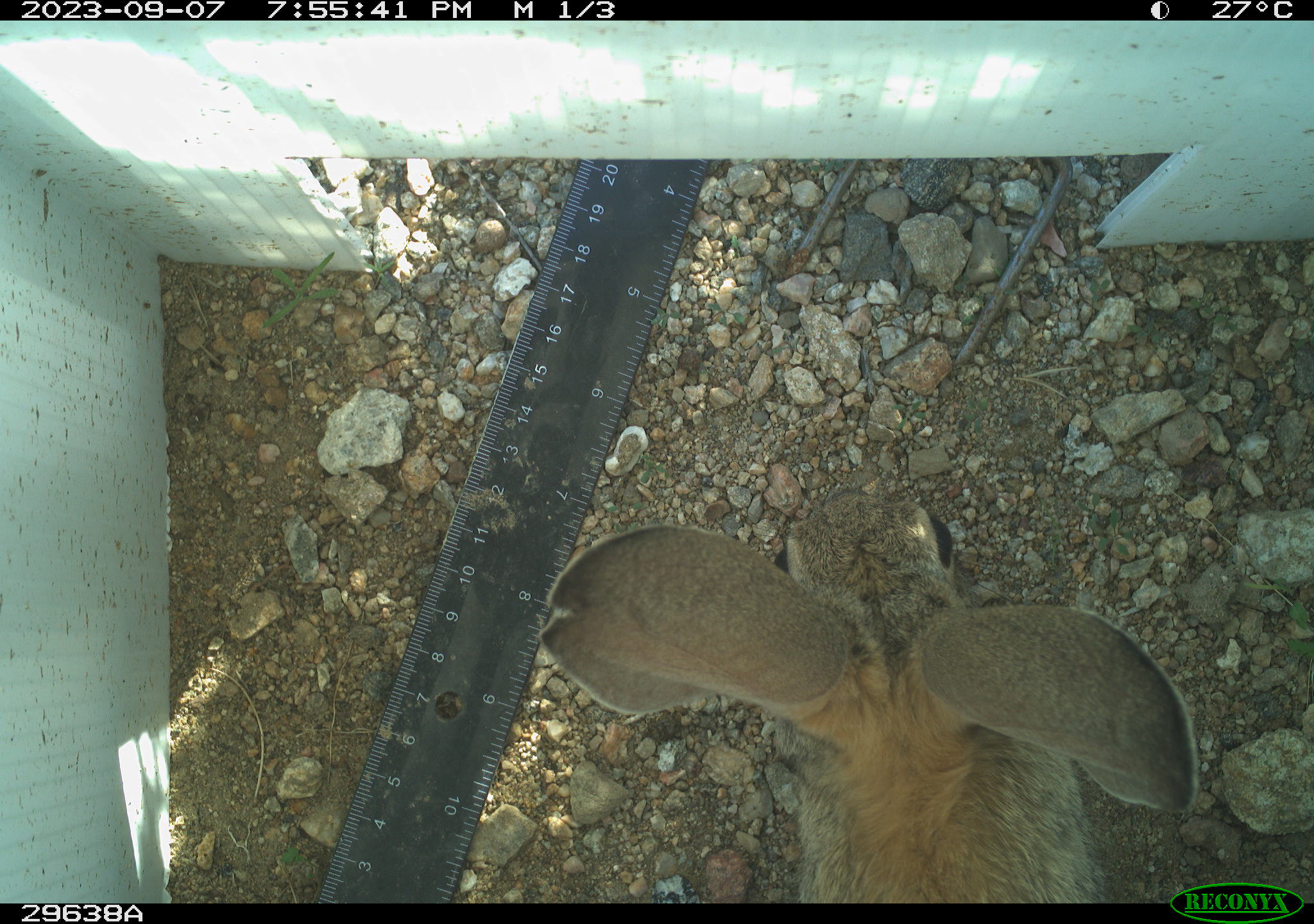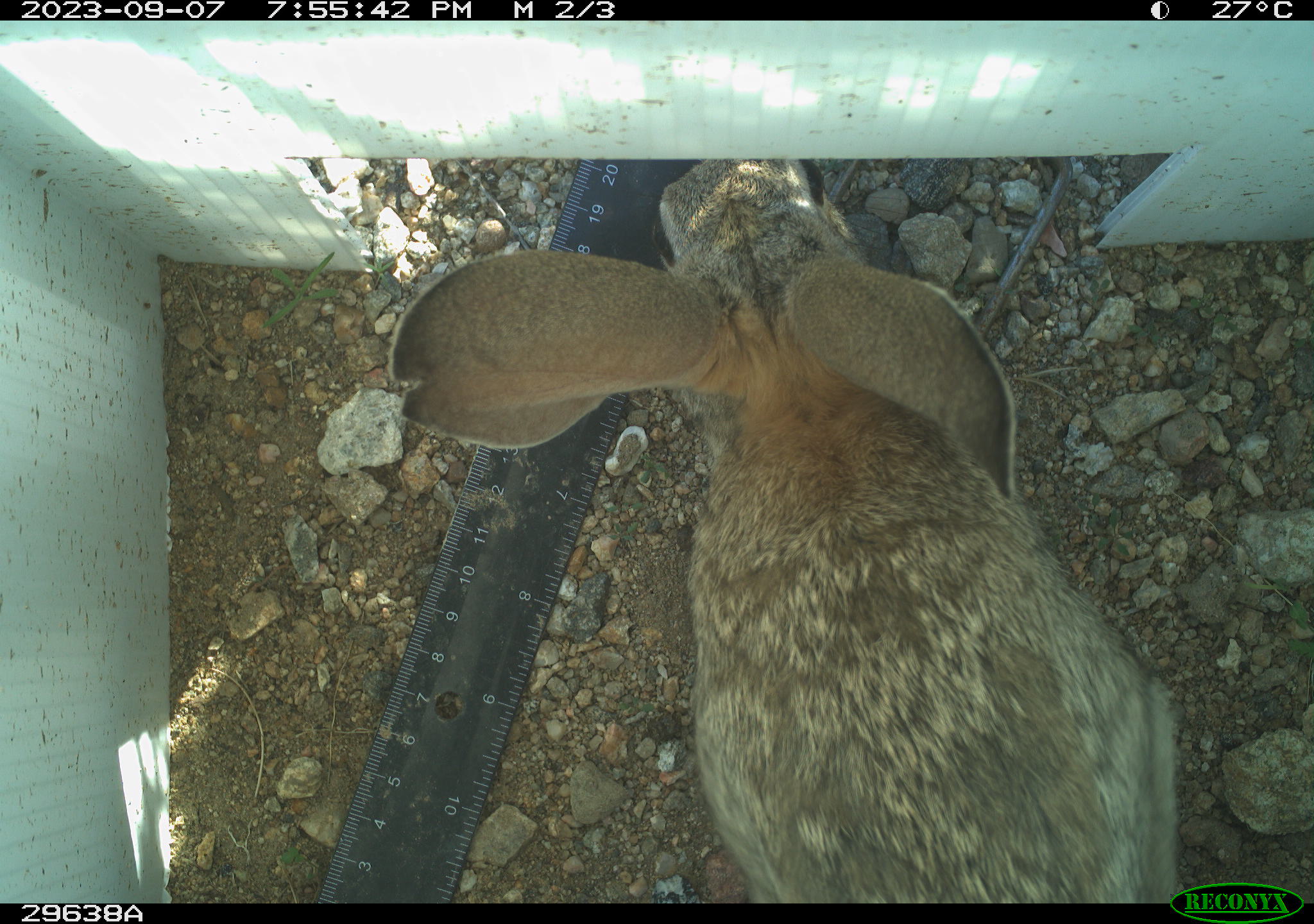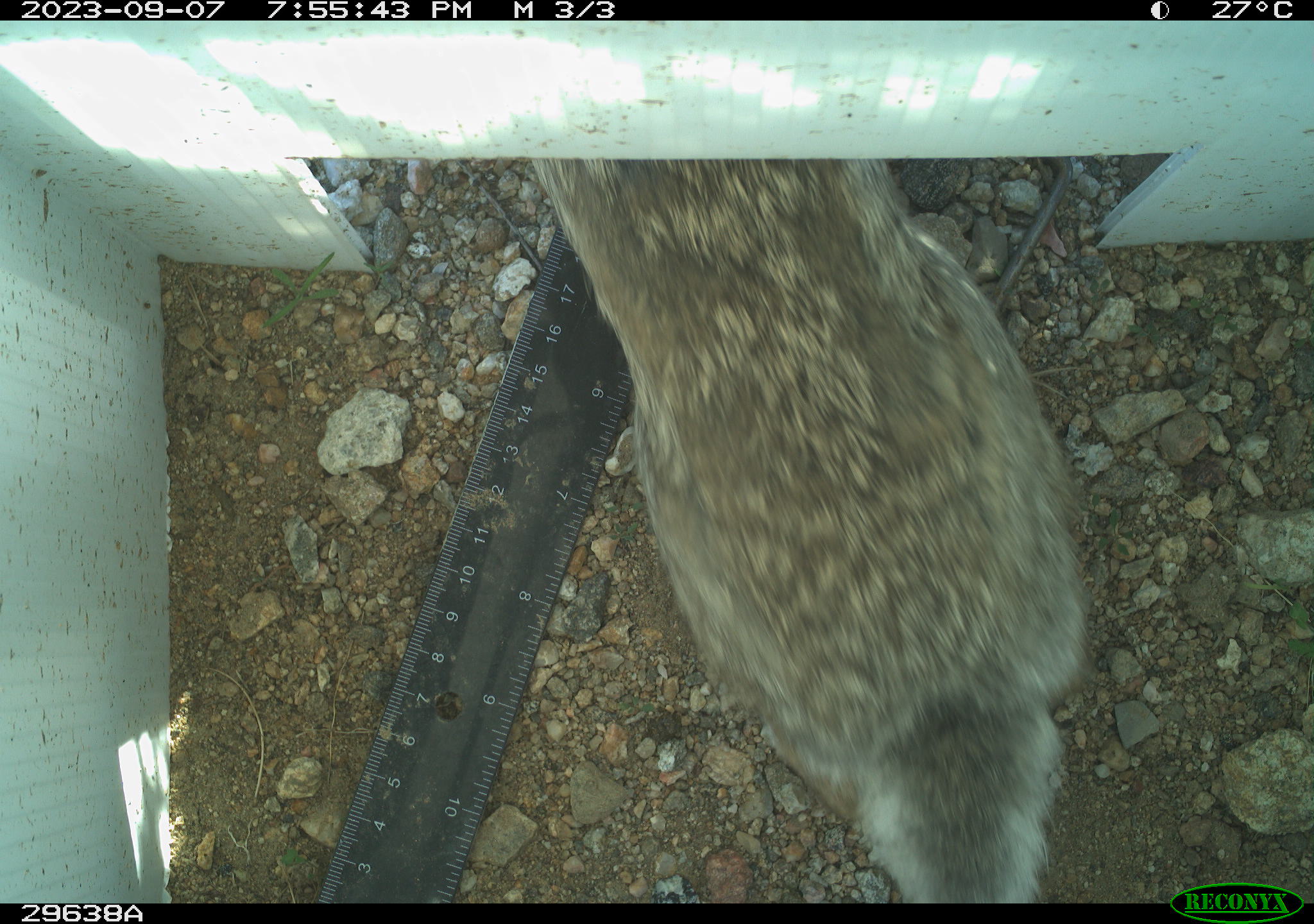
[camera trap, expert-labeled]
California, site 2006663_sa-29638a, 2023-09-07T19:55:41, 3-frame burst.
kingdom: Animalia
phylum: Chordata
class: Mammalia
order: Lagomorpha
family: Leporidae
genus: Lepus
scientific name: Lepus californicus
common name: black-tailed jackrabbit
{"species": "black-tailed jackrabbit (Lepus californicus)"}